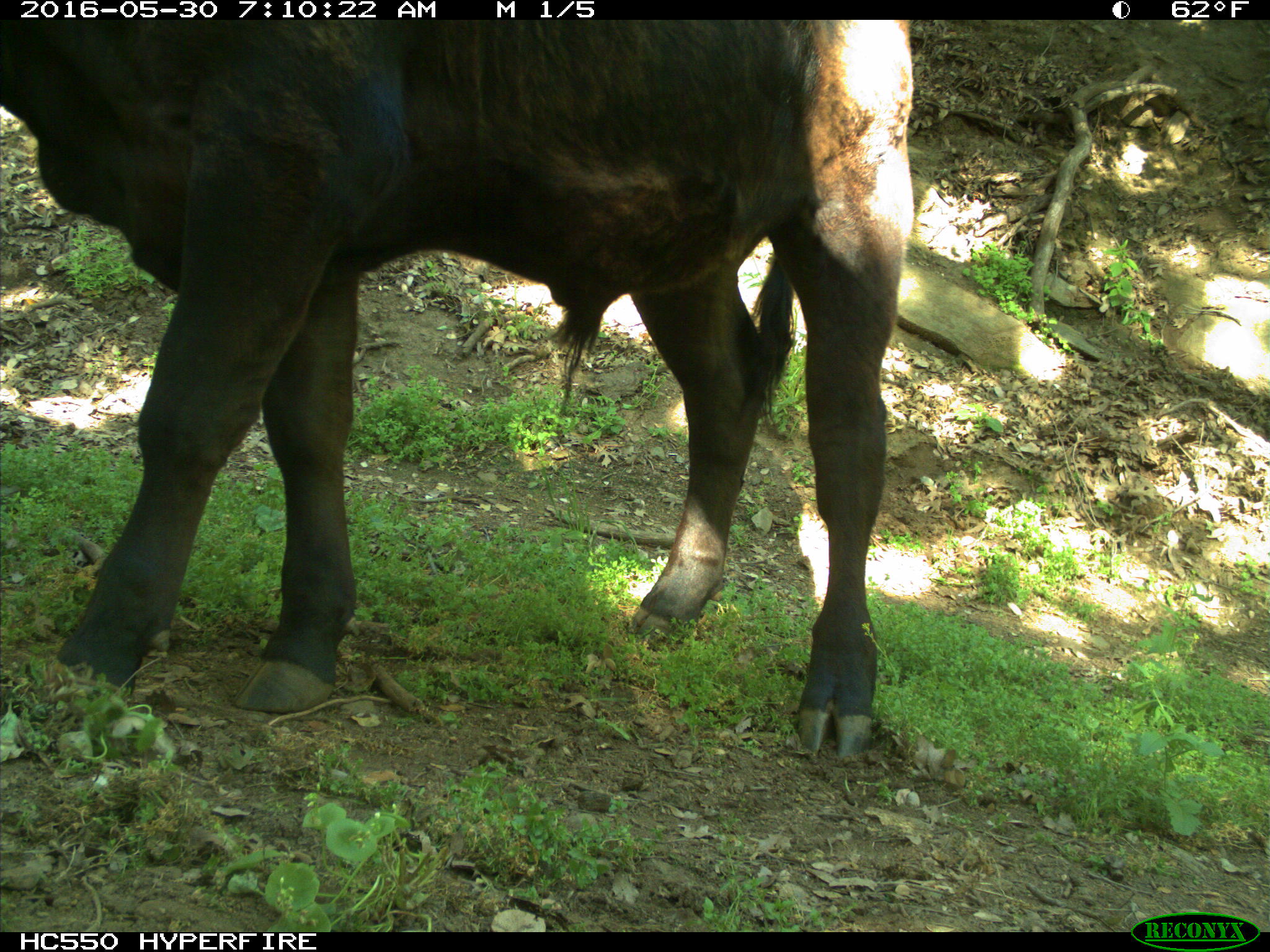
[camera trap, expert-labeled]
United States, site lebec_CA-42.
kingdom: Animalia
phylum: Chordata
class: Mammalia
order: Artiodactyla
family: Bovidae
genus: Bos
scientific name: Bos taurus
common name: domestic cow